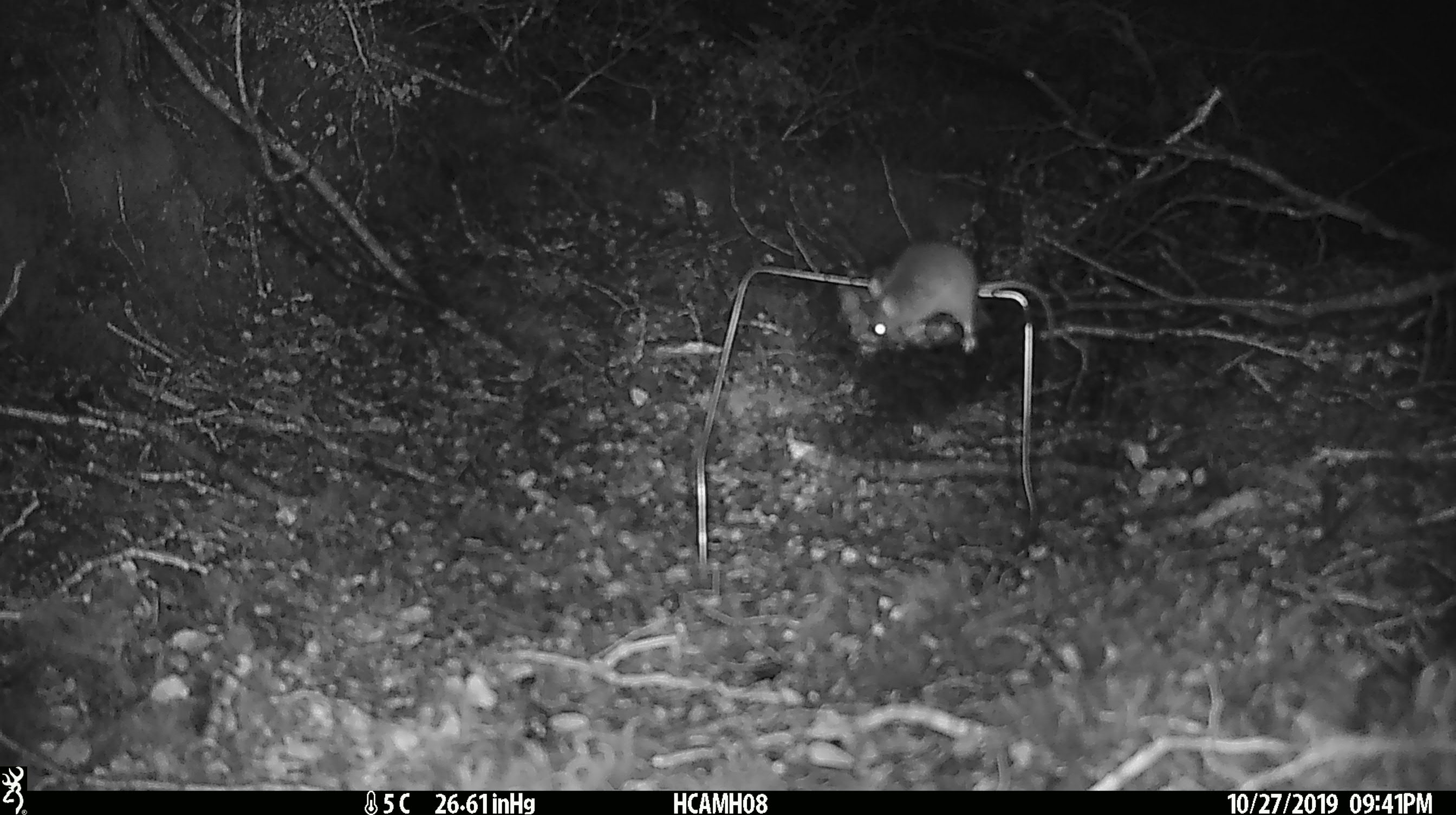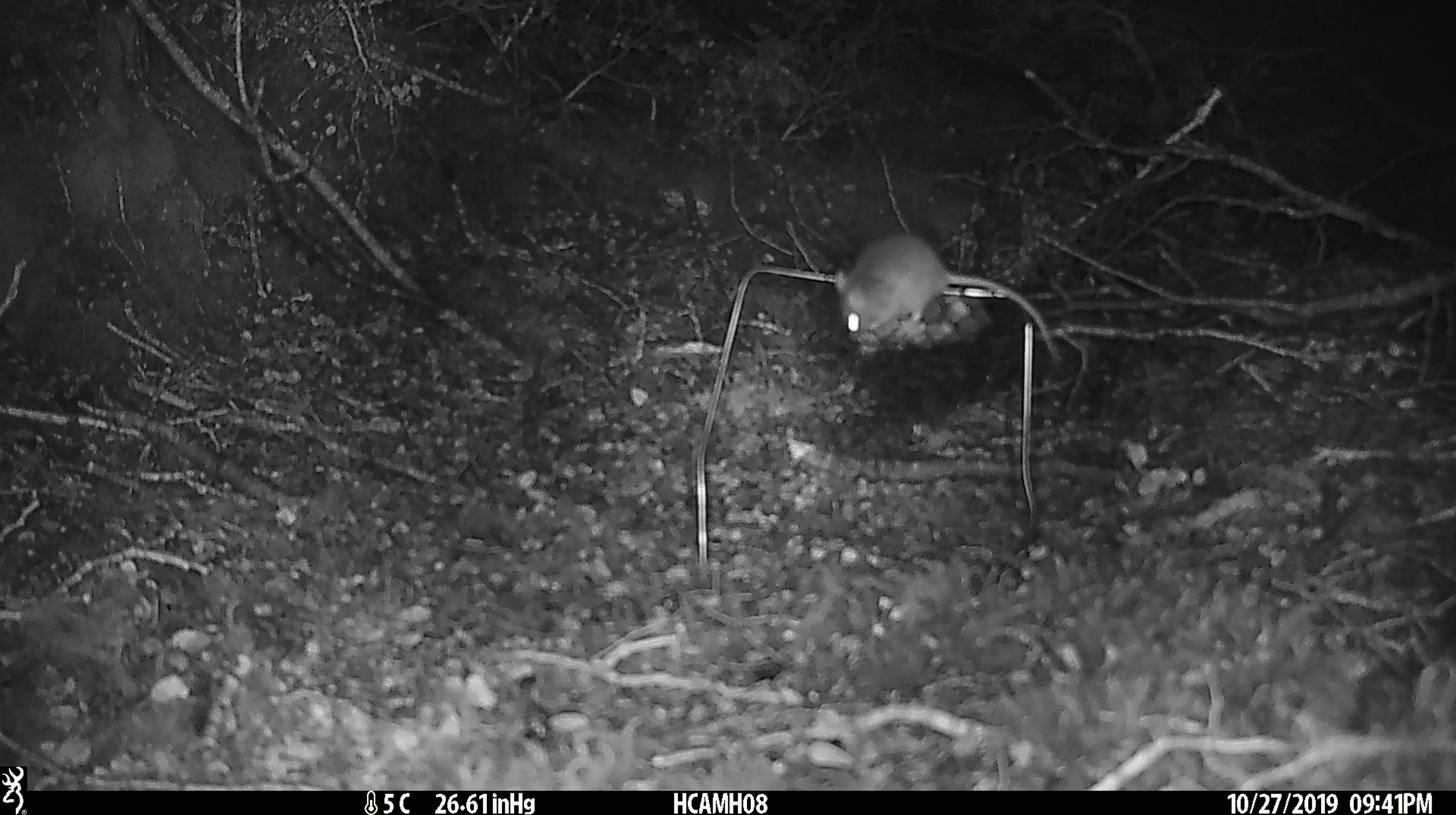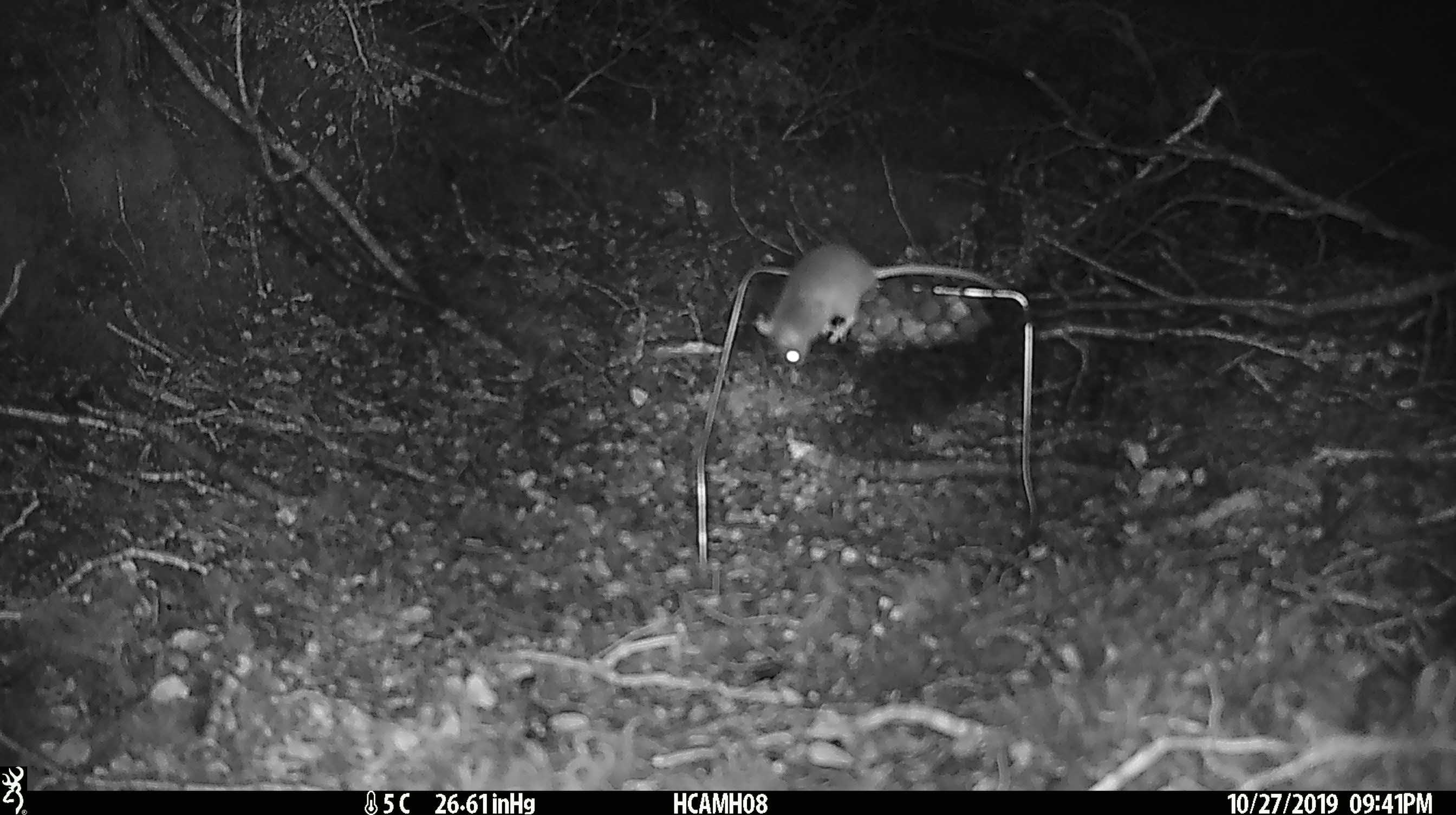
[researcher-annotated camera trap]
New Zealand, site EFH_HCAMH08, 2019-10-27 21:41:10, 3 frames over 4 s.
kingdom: Animalia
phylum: Chordata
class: Mammalia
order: Rodentia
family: Muridae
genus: Mus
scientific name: Mus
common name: mouse